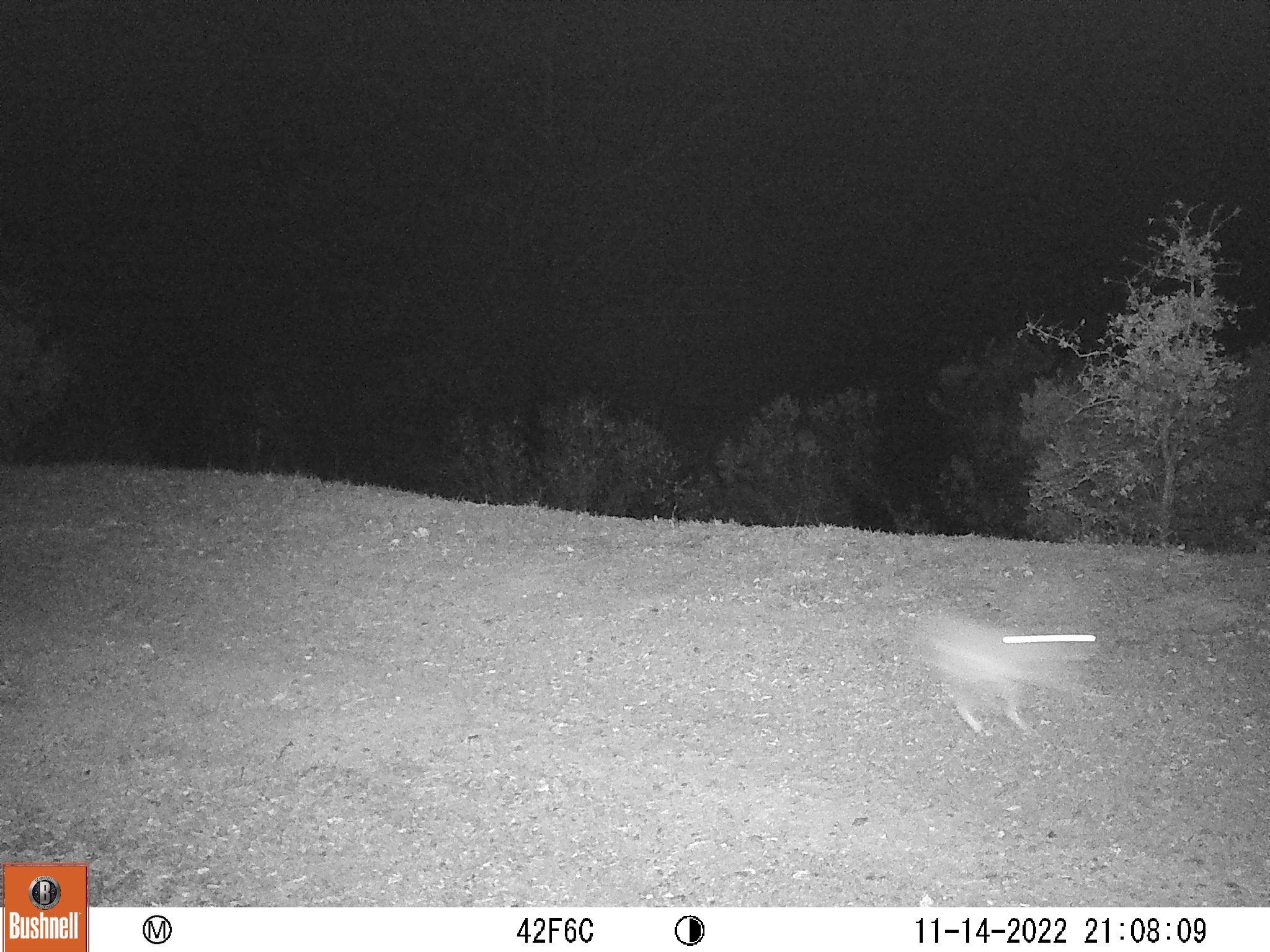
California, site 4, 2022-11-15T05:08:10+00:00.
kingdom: Animalia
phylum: Chordata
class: Mammalia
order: Lagomorpha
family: Leporidae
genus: Lepus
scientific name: Lepus californicus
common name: black-tailed jackrabbit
Black-tailed jackrabbit (Lepus californicus).